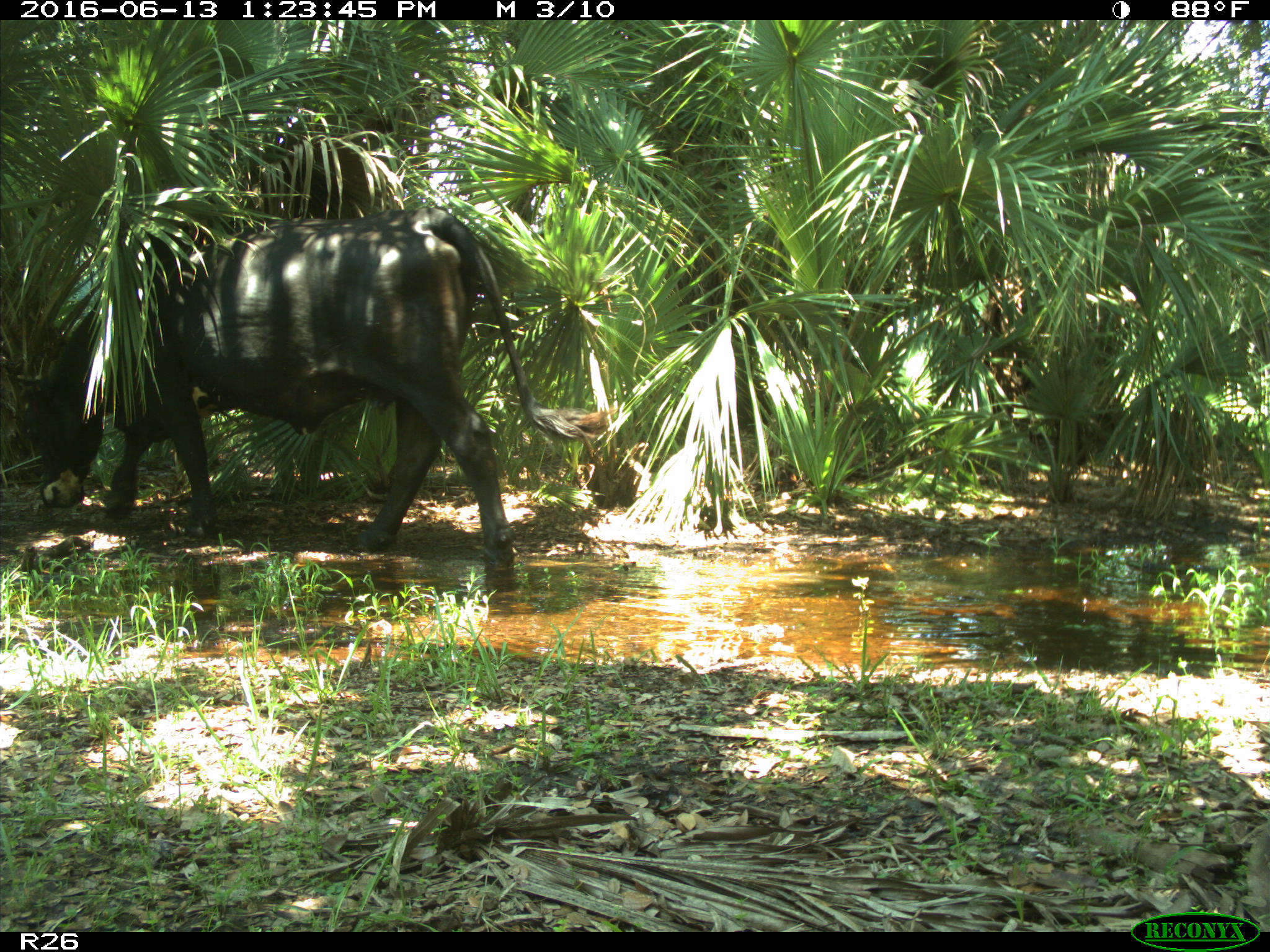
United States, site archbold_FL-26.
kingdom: Animalia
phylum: Chordata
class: Mammalia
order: Artiodactyla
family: Bovidae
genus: Bos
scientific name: Bos taurus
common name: domestic cow